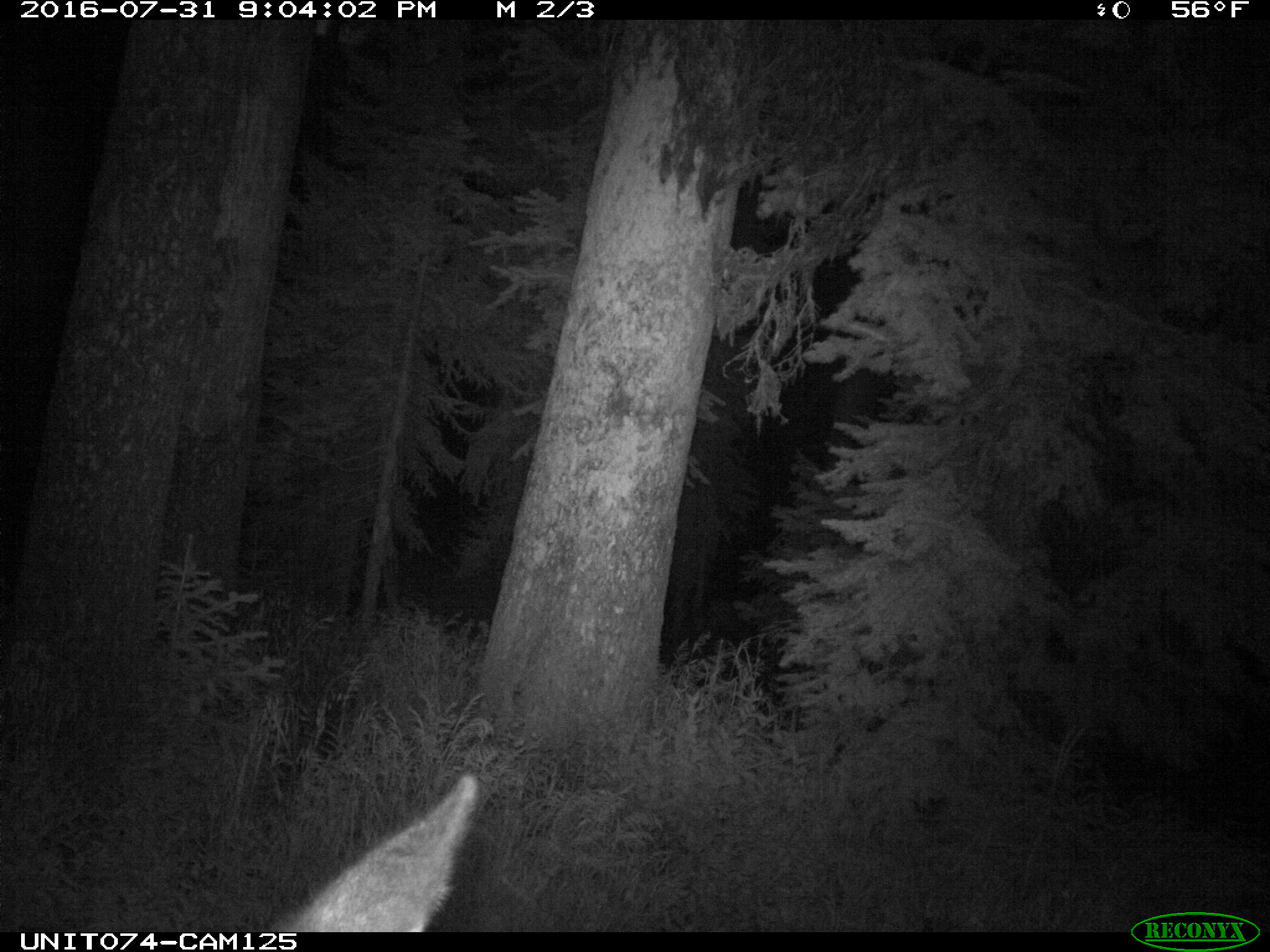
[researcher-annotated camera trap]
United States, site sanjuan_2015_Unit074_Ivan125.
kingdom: Animalia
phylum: Chordata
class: Mammalia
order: Artiodactyla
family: Cervidae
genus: Cervus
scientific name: Cervus elaphus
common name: red deer